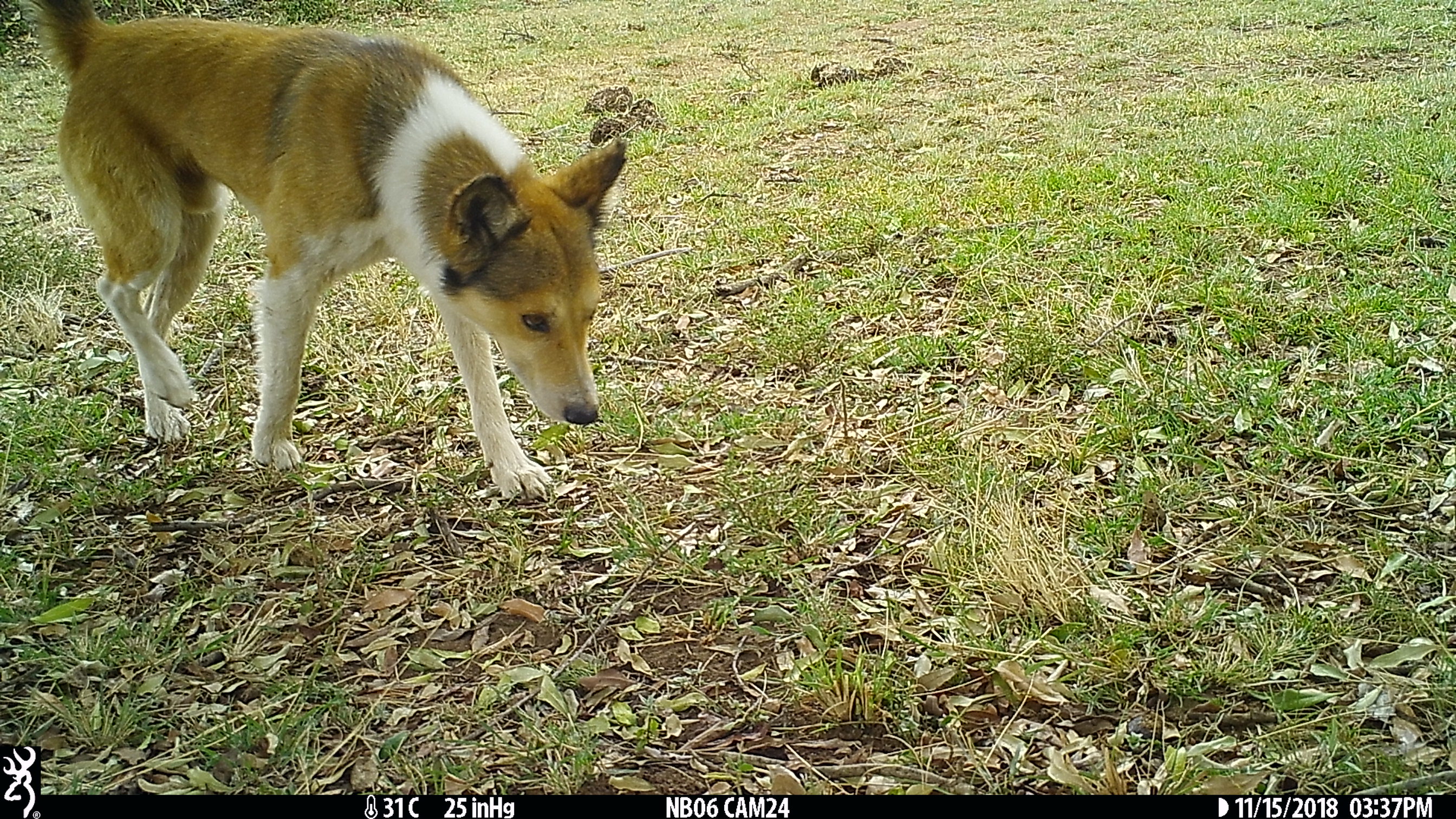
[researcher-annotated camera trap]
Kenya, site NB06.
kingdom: Animalia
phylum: Chordata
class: Mammalia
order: Carnivora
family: Canidae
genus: Canis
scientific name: Canis familiaris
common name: domestic dog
Domestic dog (Canis familiaris).